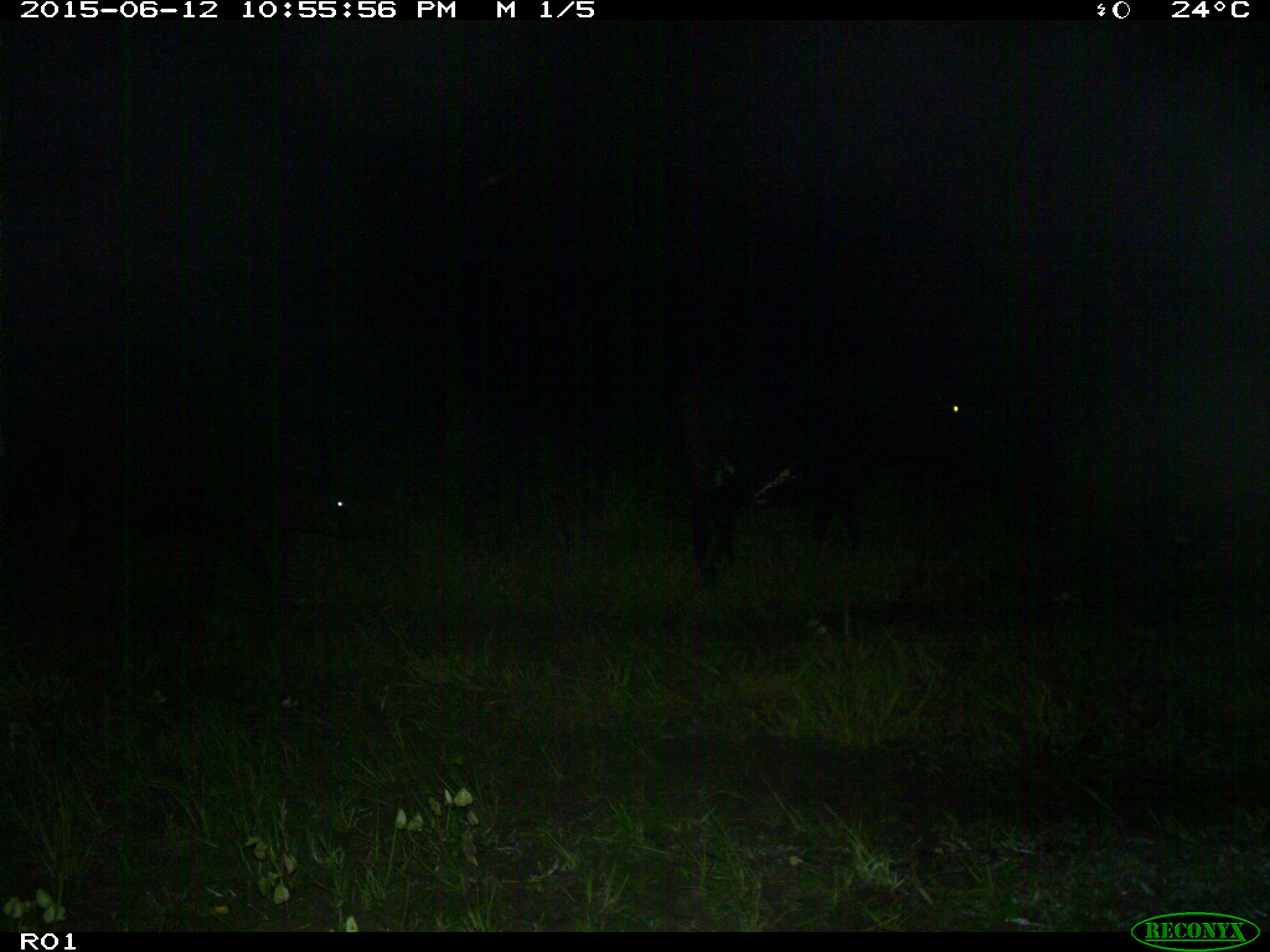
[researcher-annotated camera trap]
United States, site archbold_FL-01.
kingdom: Animalia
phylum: Chordata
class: Mammalia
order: Artiodactyla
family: Bovidae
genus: Bos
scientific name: Bos taurus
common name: domestic cow